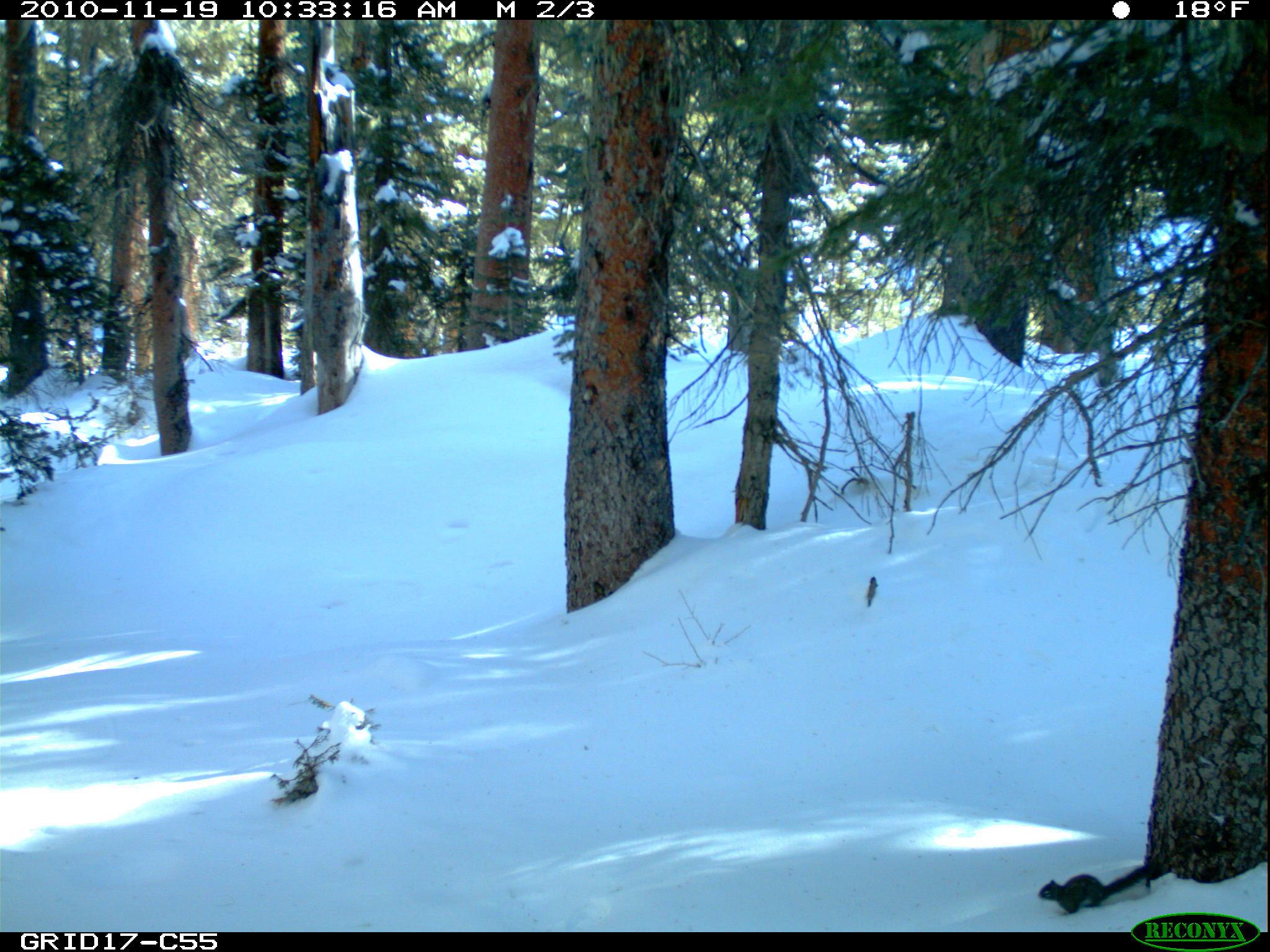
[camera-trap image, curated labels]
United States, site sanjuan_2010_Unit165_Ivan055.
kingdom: Animalia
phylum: Chordata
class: Mammalia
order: Rodentia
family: Sciuridae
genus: Tamiasciurus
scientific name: Tamiasciurus hudsonicus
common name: american red squirrel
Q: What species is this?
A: Tamiasciurus hudsonicus (american red squirrel).